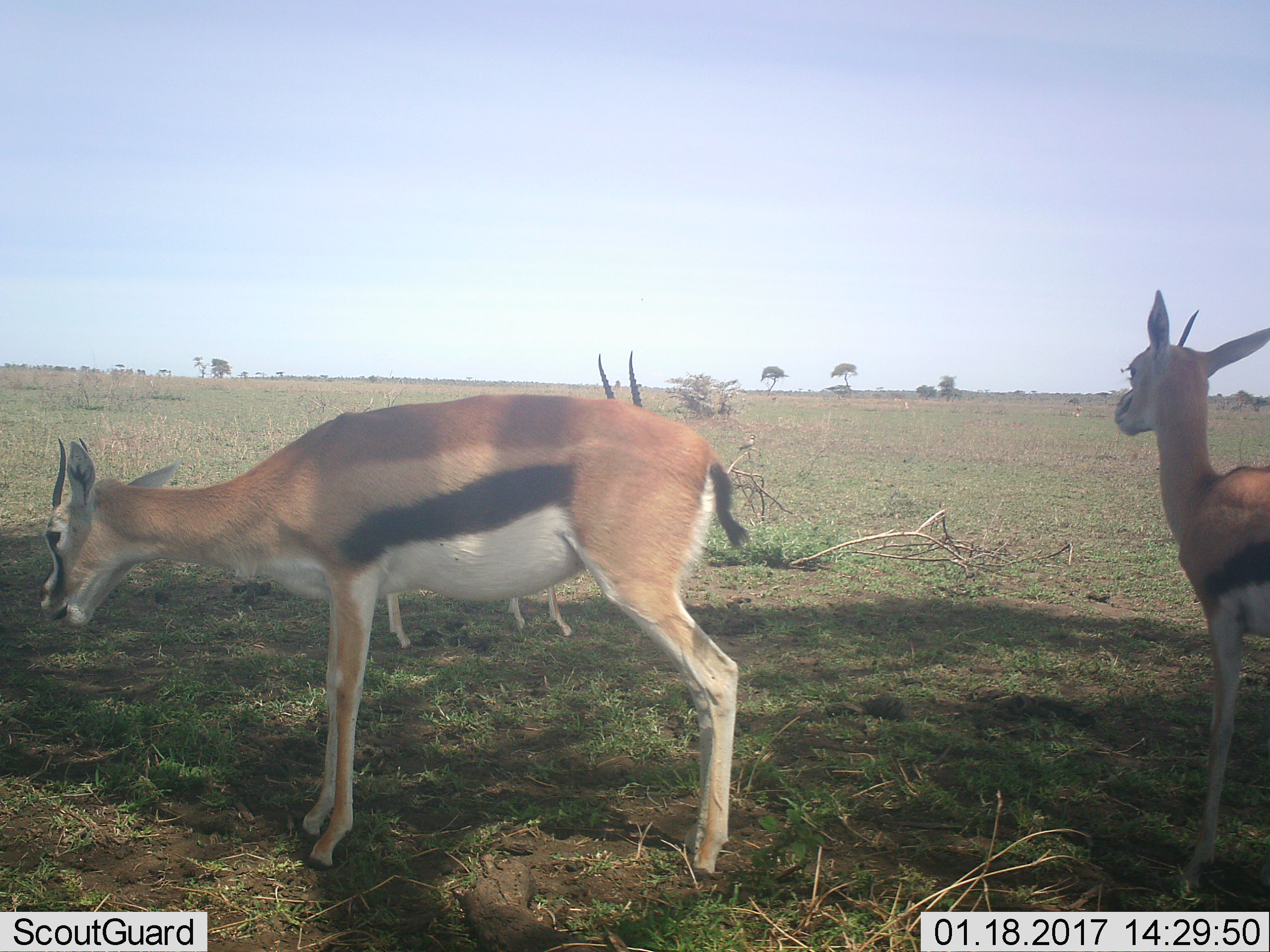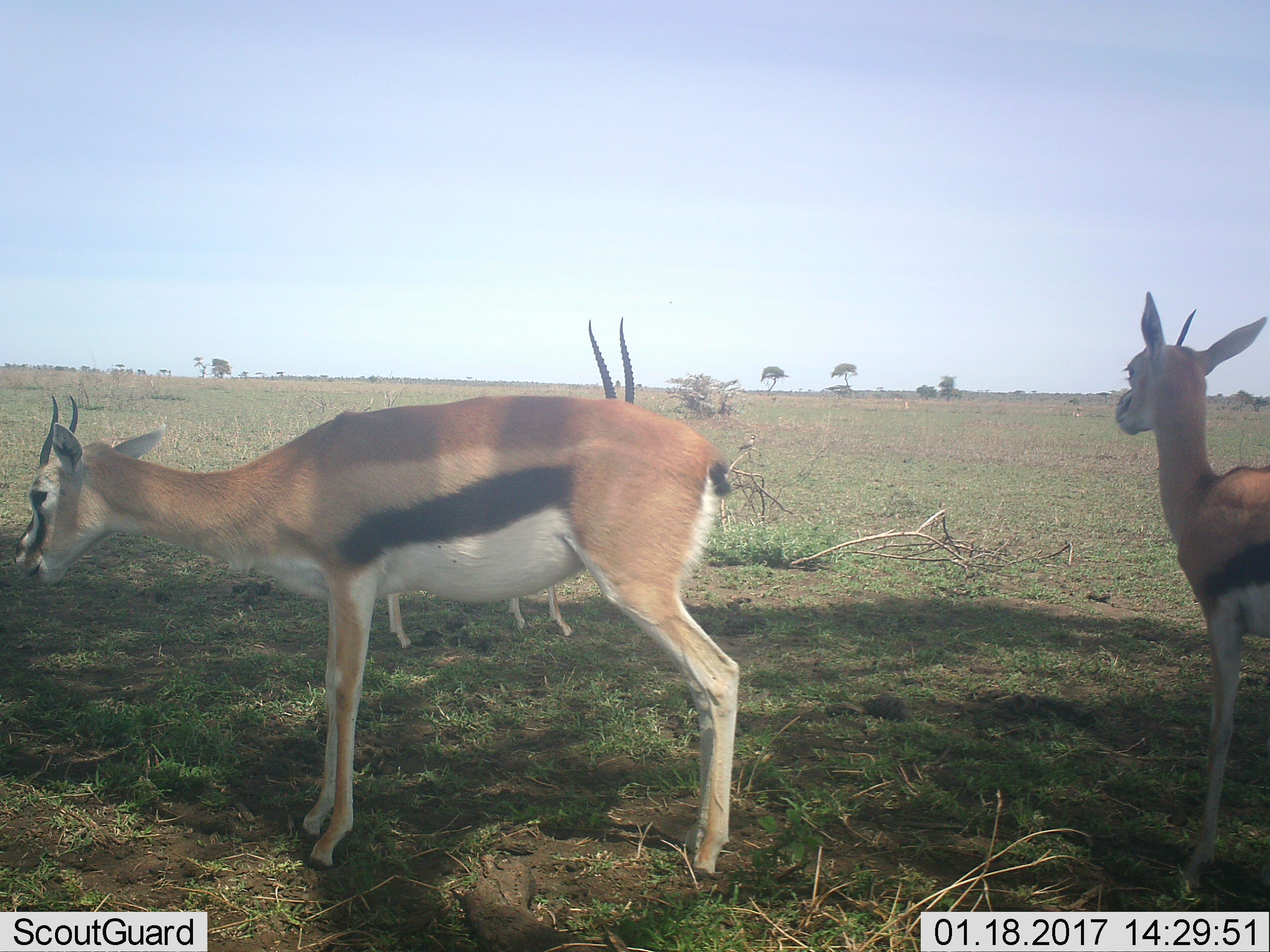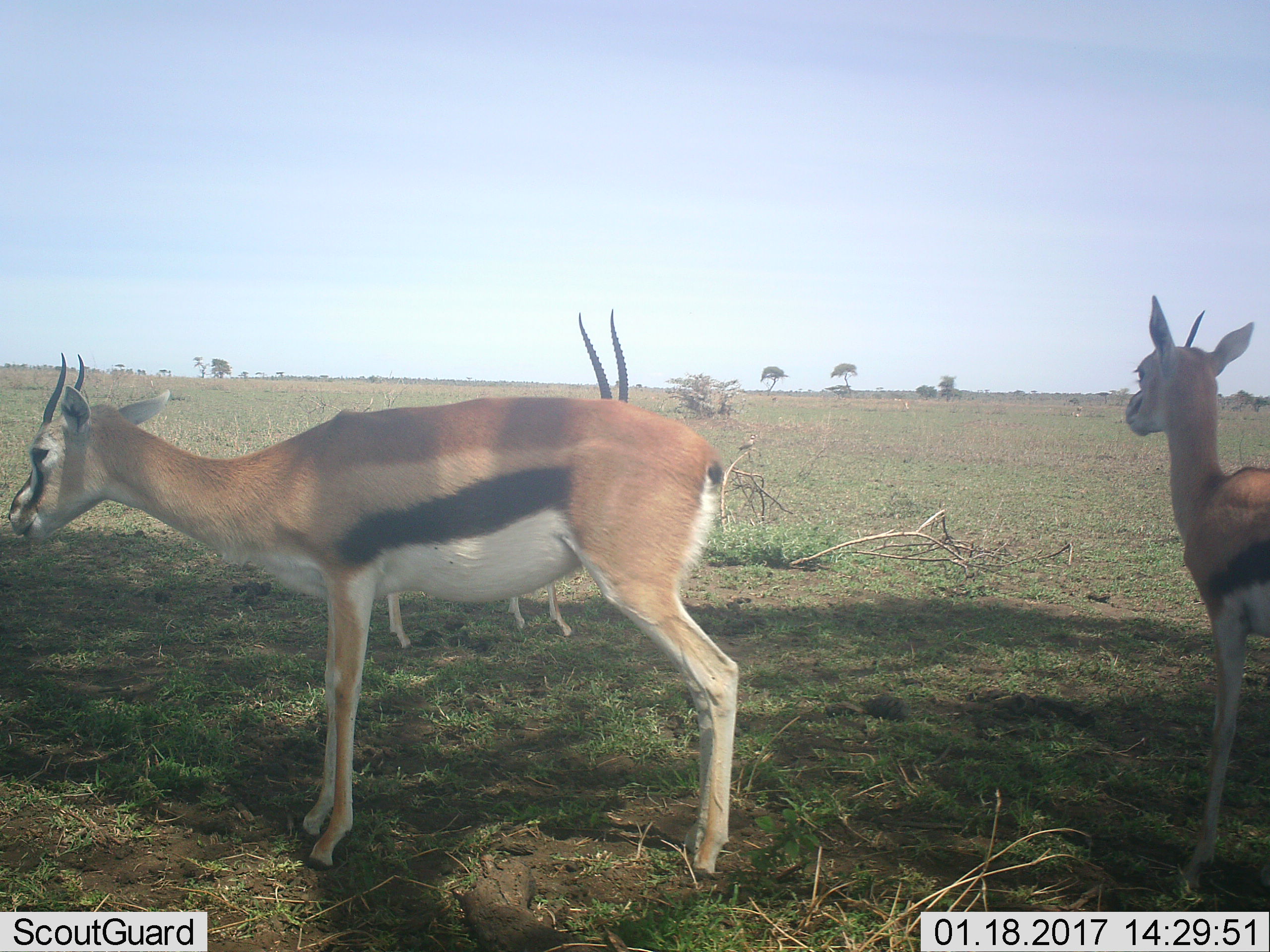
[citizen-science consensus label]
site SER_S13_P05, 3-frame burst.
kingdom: Animalia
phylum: Chordata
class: Mammalia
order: Artiodactyla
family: Bovidae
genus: Eudorcas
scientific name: Eudorcas thomsonii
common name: thomson's gazelle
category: gazellethomsons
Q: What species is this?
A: Gazellethomsons (thomson's gazelle) (Eudorcas thomsonii).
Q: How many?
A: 3.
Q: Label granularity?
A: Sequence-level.